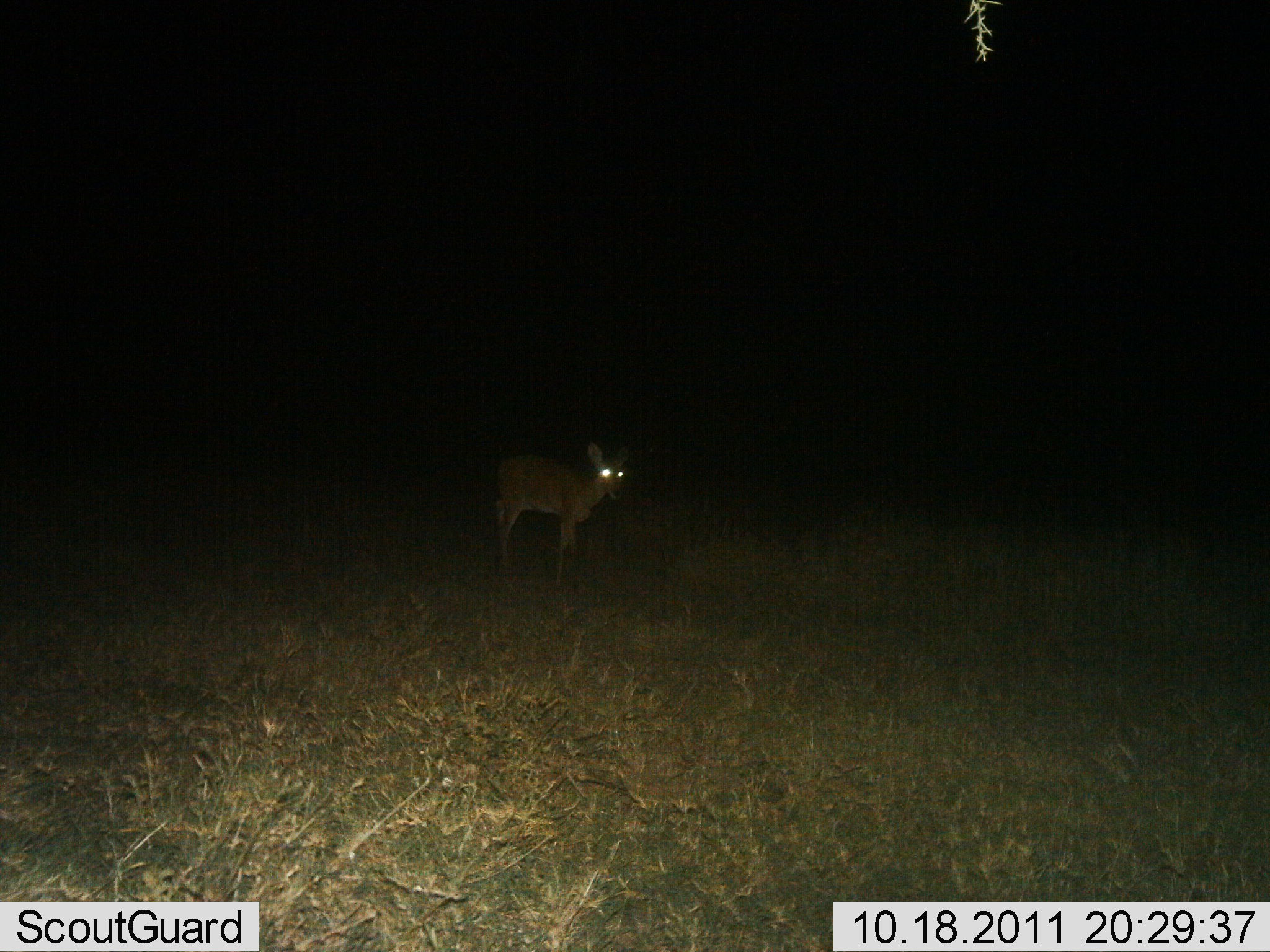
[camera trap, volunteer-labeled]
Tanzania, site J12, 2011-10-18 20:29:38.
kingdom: Animalia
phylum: Chordata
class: Mammalia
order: Artiodactyla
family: Bovidae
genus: Madoqua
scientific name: Madoqua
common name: dikdik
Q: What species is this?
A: Dikdik (Madoqua).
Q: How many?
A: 1.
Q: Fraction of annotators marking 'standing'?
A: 92%.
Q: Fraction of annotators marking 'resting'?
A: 0%.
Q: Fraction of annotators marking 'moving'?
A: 8%.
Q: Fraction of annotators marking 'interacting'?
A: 0%.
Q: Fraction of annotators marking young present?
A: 0%.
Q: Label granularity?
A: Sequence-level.